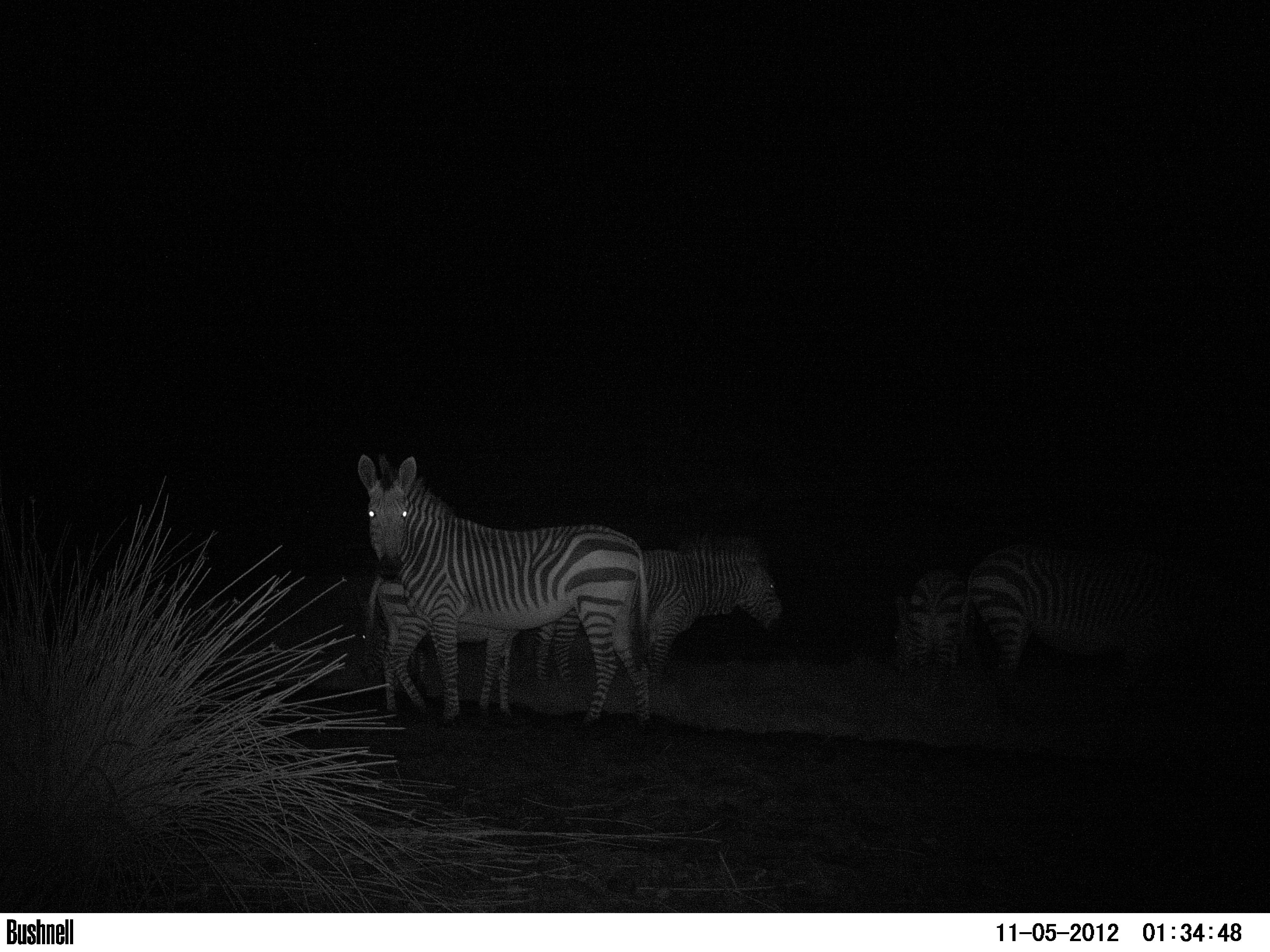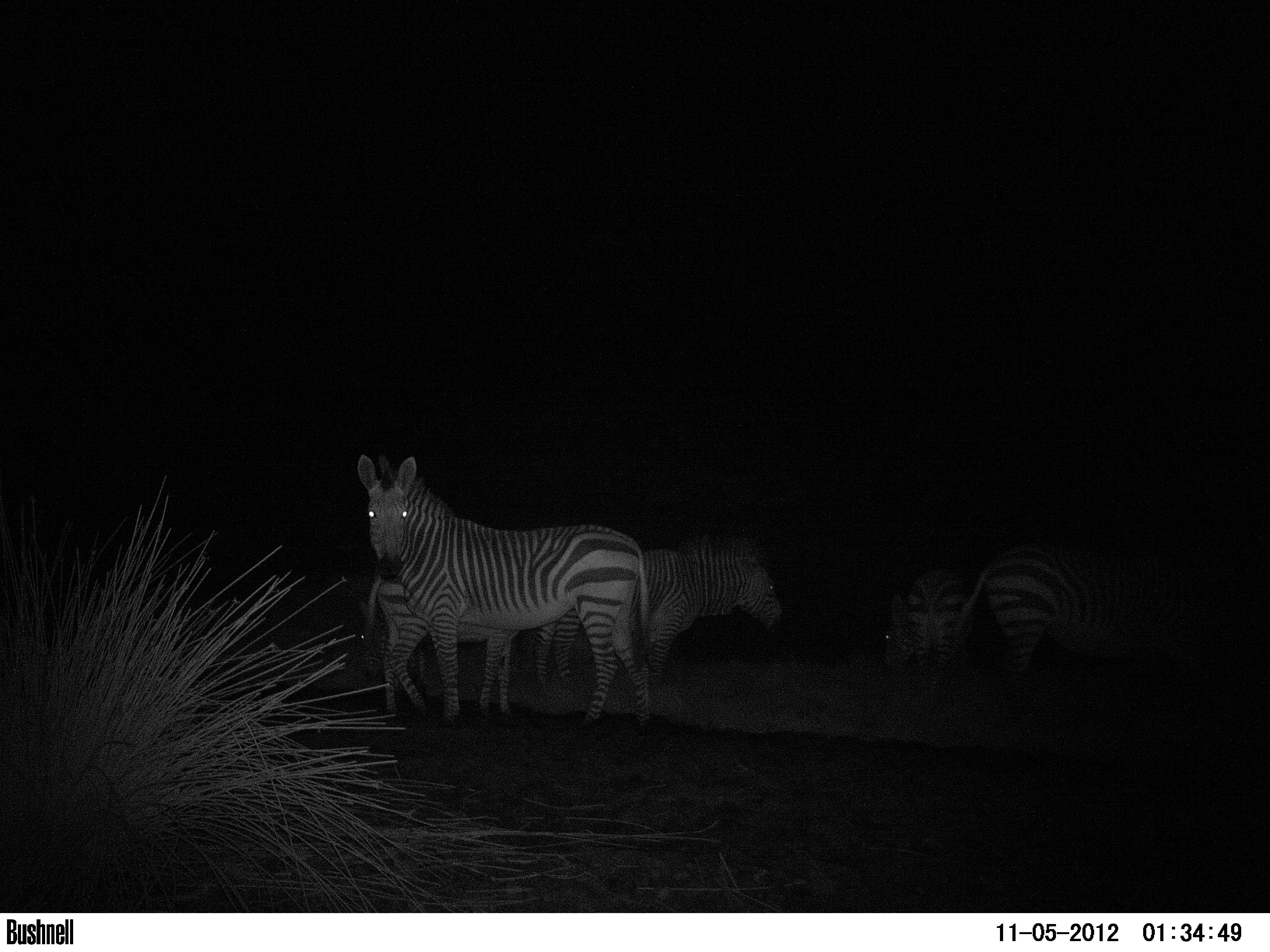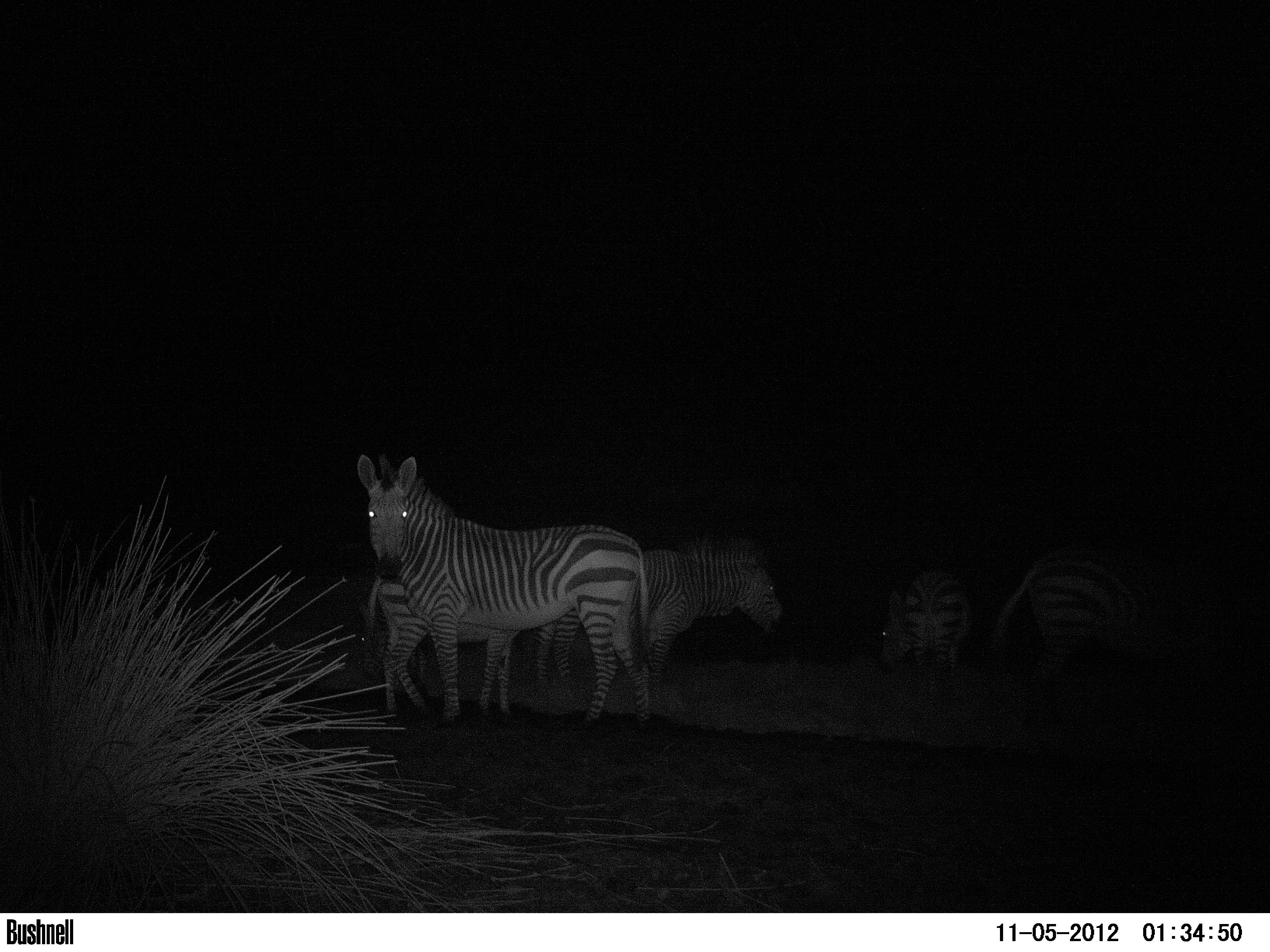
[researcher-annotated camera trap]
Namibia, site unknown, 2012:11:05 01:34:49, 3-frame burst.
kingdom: Animalia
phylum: Chordata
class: Mammalia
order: Perissodactyla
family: Equidae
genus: Equus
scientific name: Equus zebra hartmannae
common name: hartmann's mountain zebra